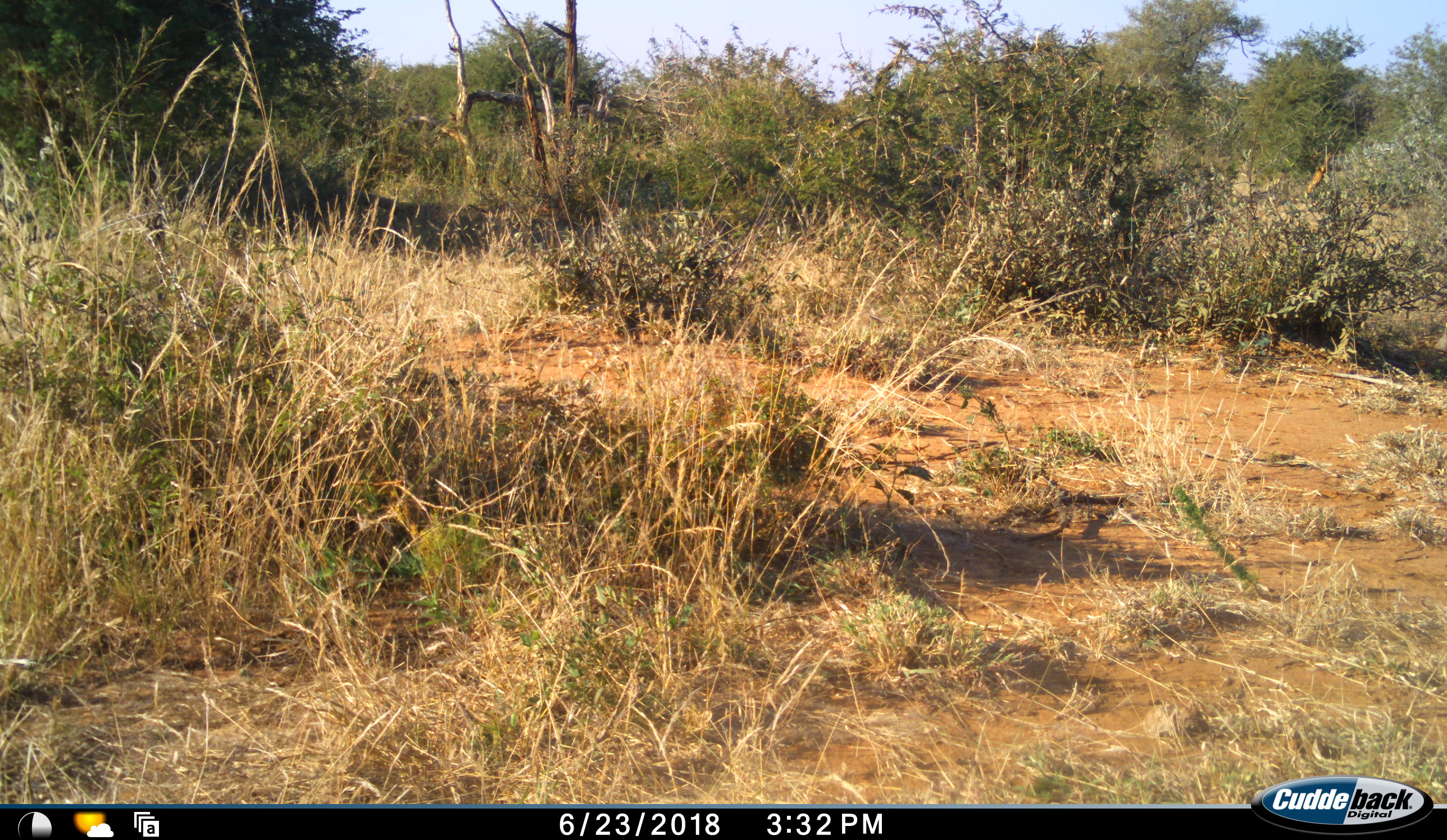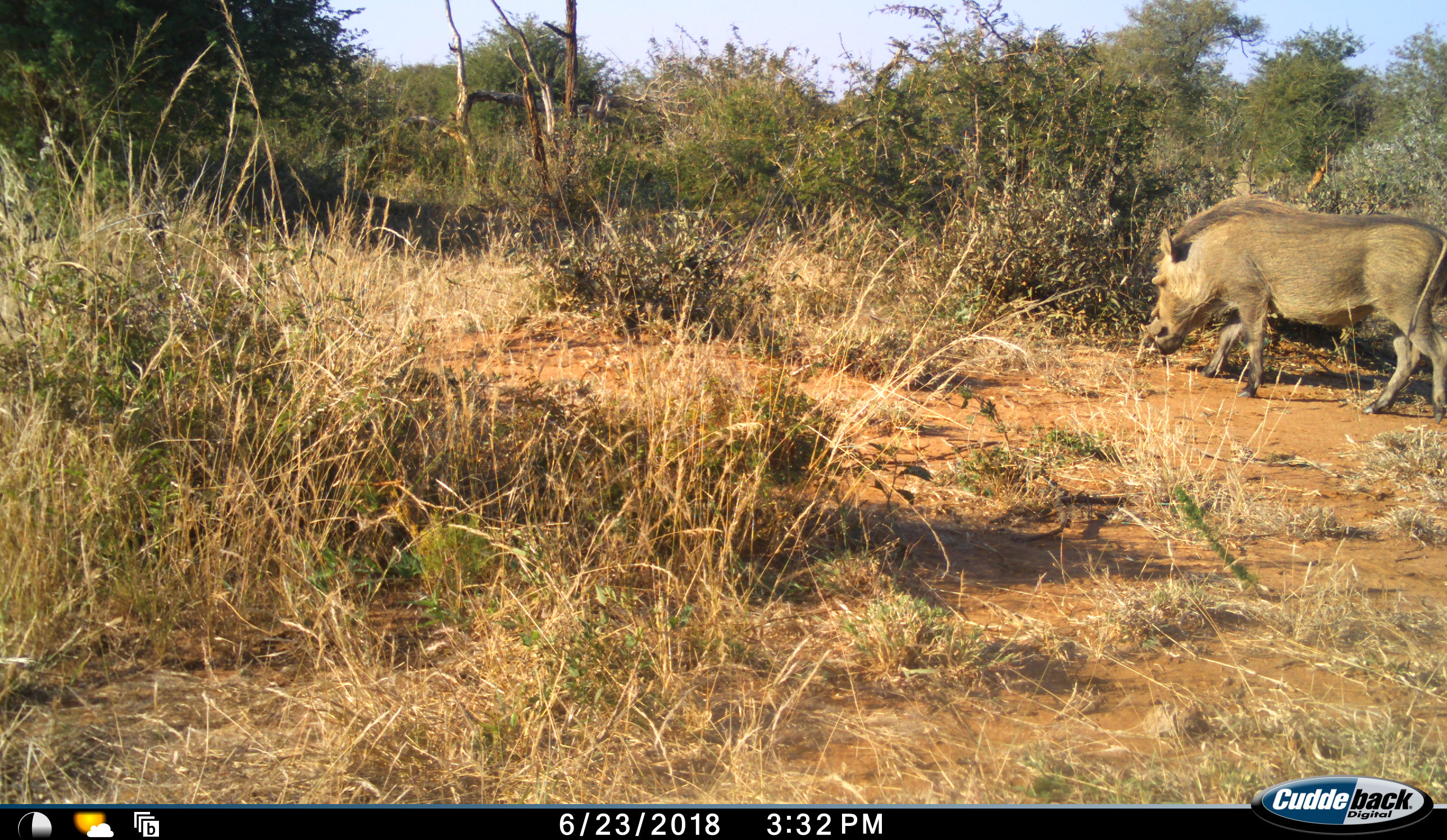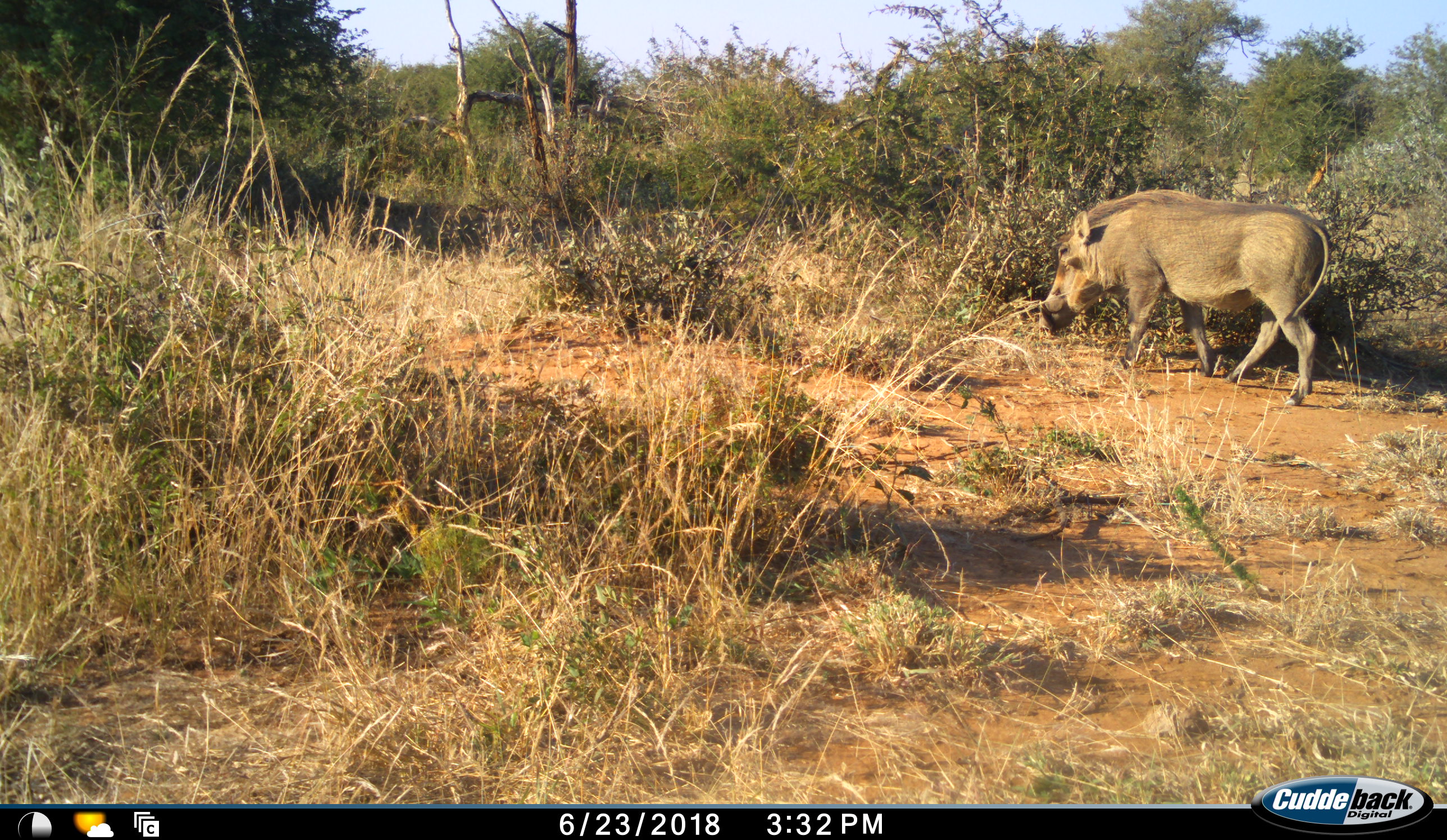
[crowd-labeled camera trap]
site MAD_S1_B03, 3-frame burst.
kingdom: Animalia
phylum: Chordata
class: Mammalia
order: Artiodactyla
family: Suidae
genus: Phacochoerus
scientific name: Phacochoerus africanus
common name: warthog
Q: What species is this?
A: Warthog (Phacochoerus africanus).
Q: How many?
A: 1.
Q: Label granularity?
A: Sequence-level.